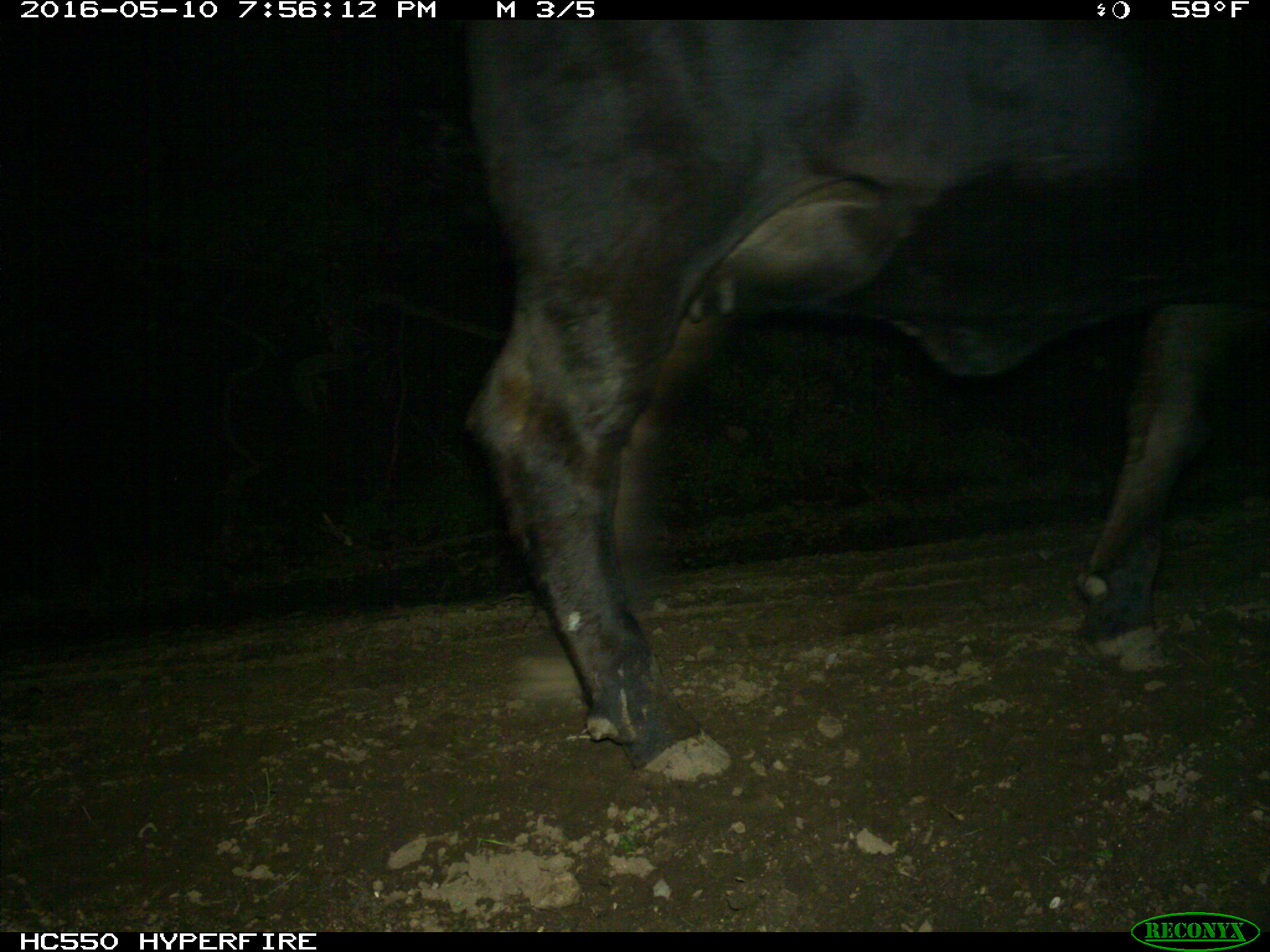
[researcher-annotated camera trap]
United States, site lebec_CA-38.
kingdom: Animalia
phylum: Chordata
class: Mammalia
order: Artiodactyla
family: Bovidae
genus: Bos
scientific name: Bos taurus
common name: domestic cow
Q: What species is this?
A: Bos taurus (domestic cow).